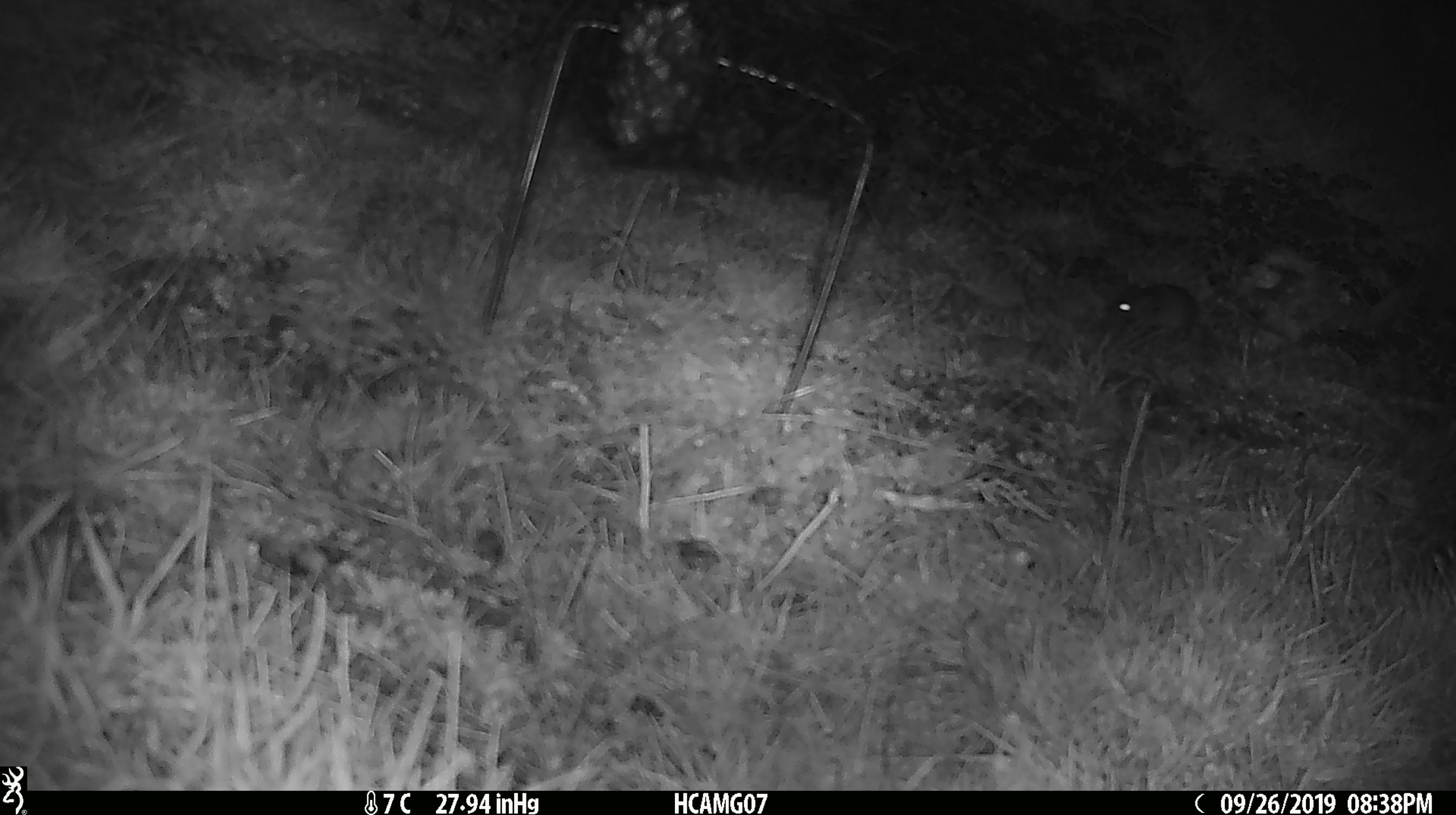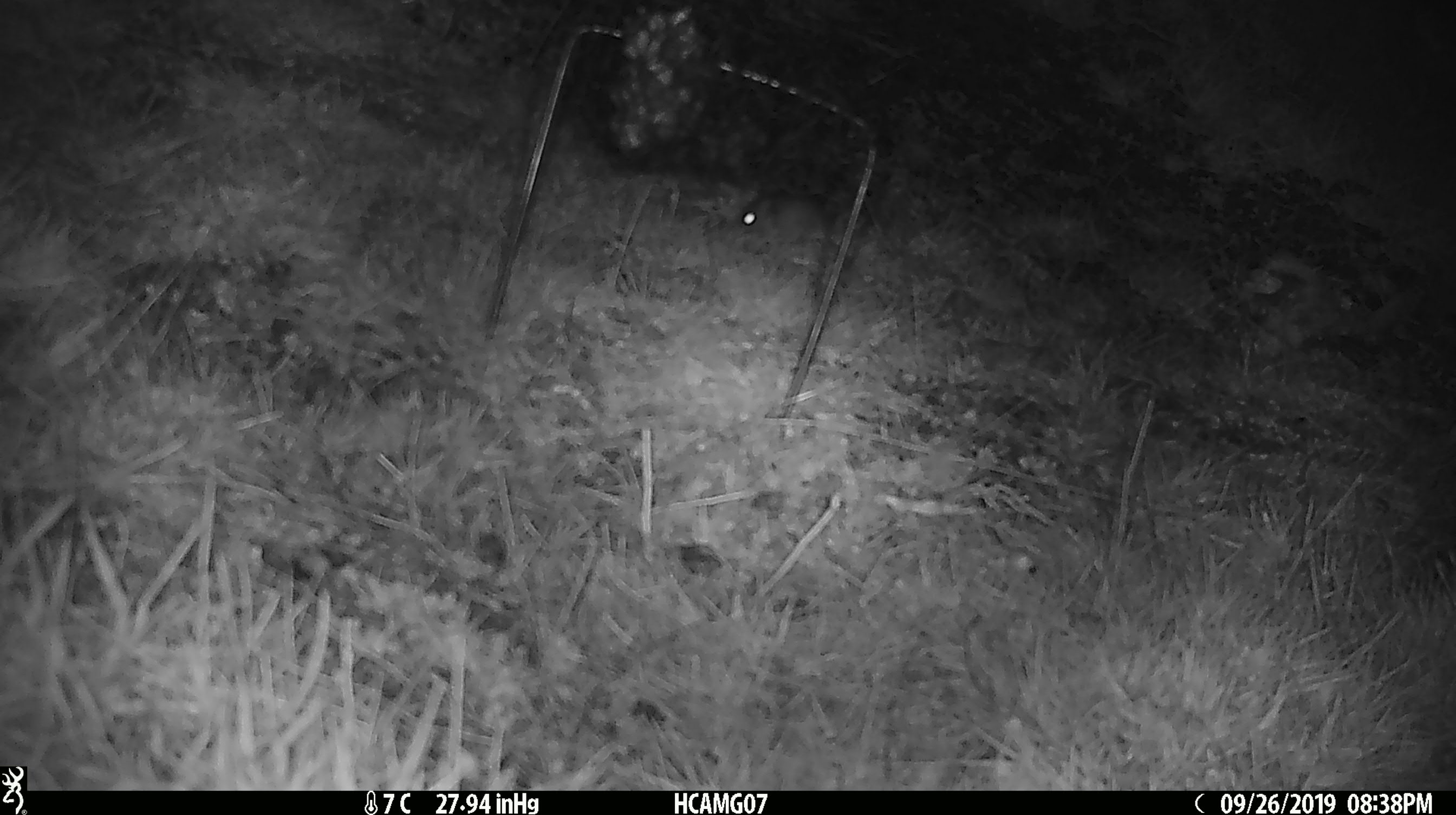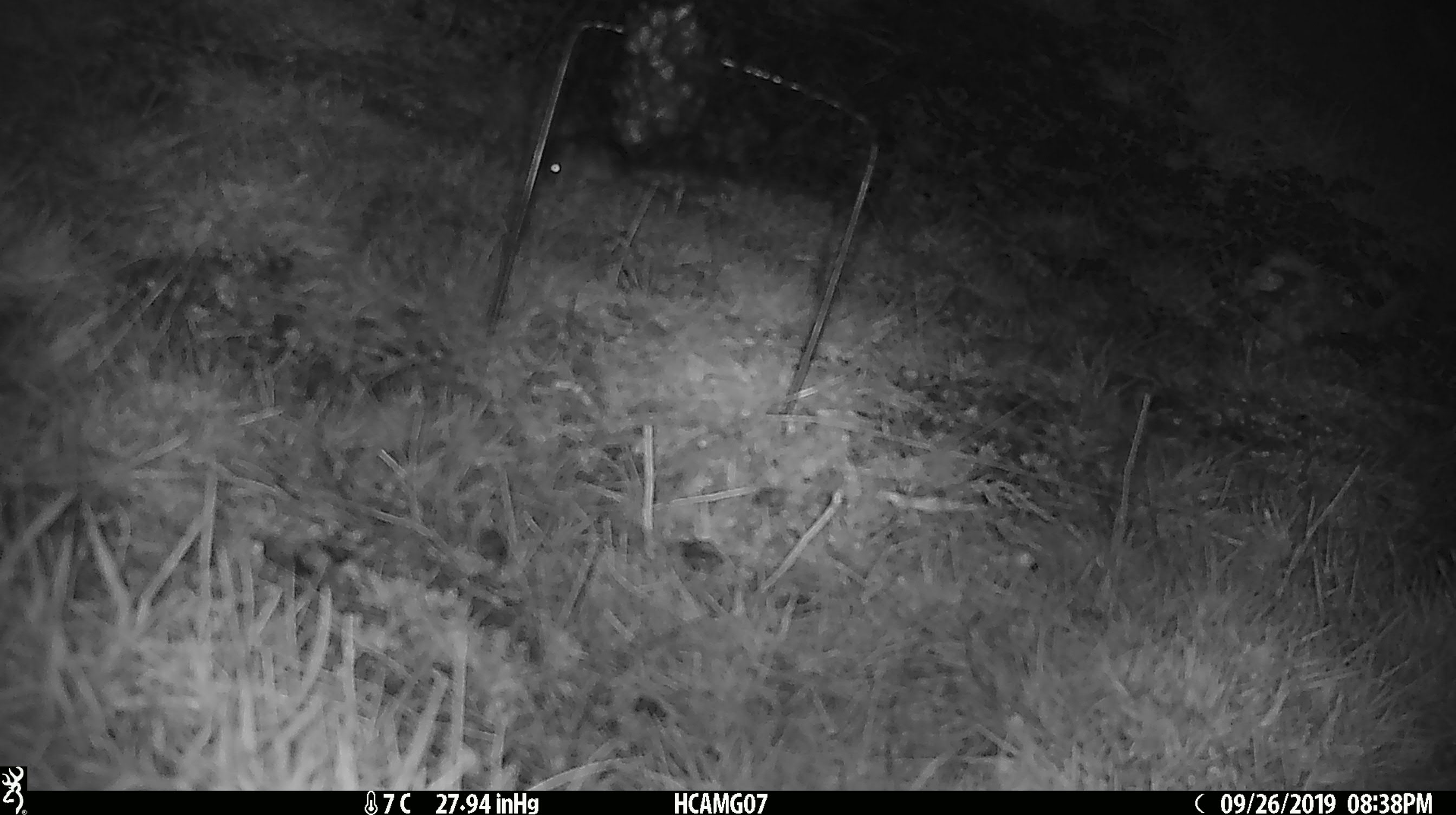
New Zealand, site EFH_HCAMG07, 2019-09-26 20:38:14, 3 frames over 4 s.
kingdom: Animalia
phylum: Chordata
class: Mammalia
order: Rodentia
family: Muridae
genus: Mus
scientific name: Mus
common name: mouse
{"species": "mouse (Mus)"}